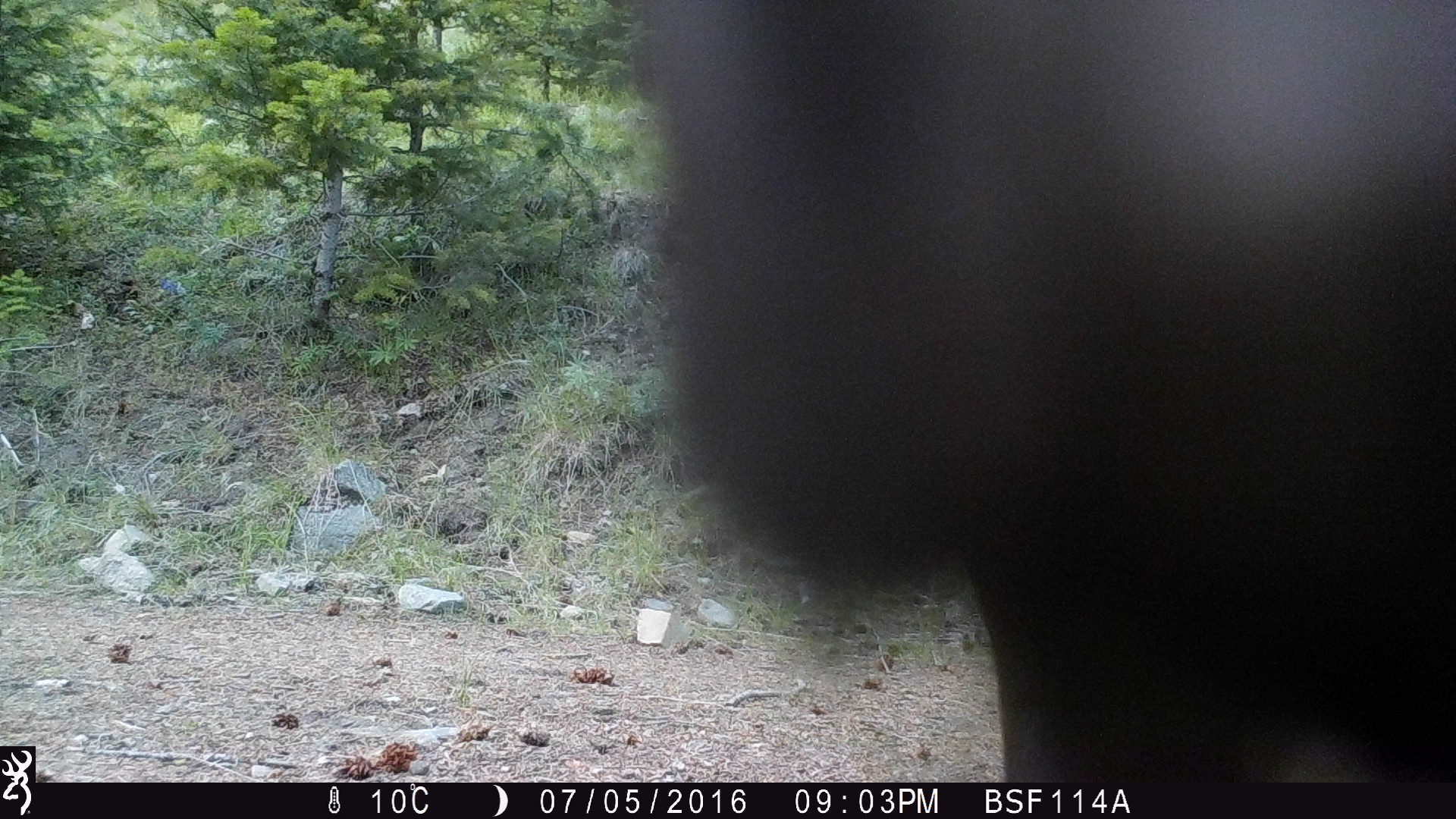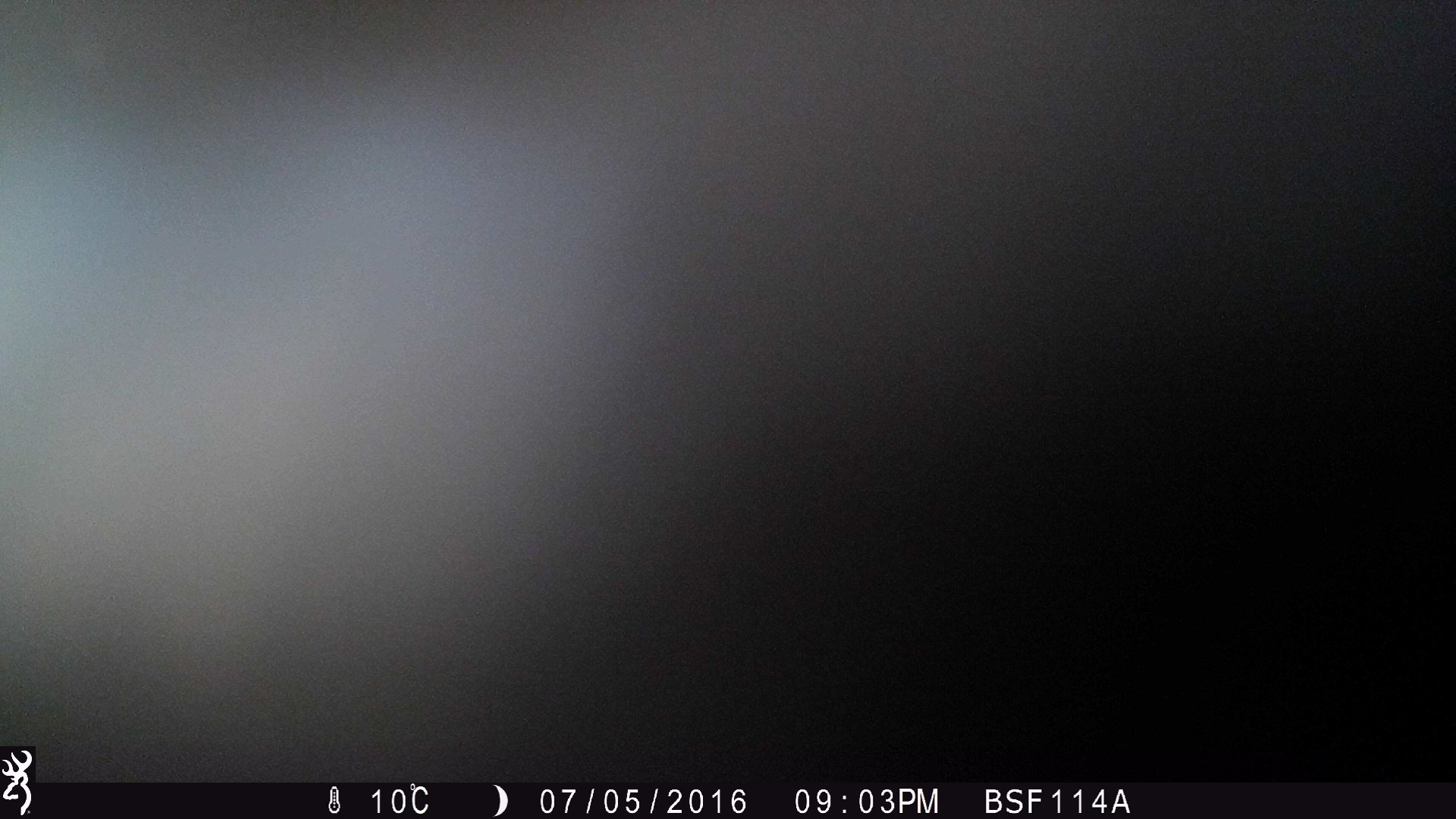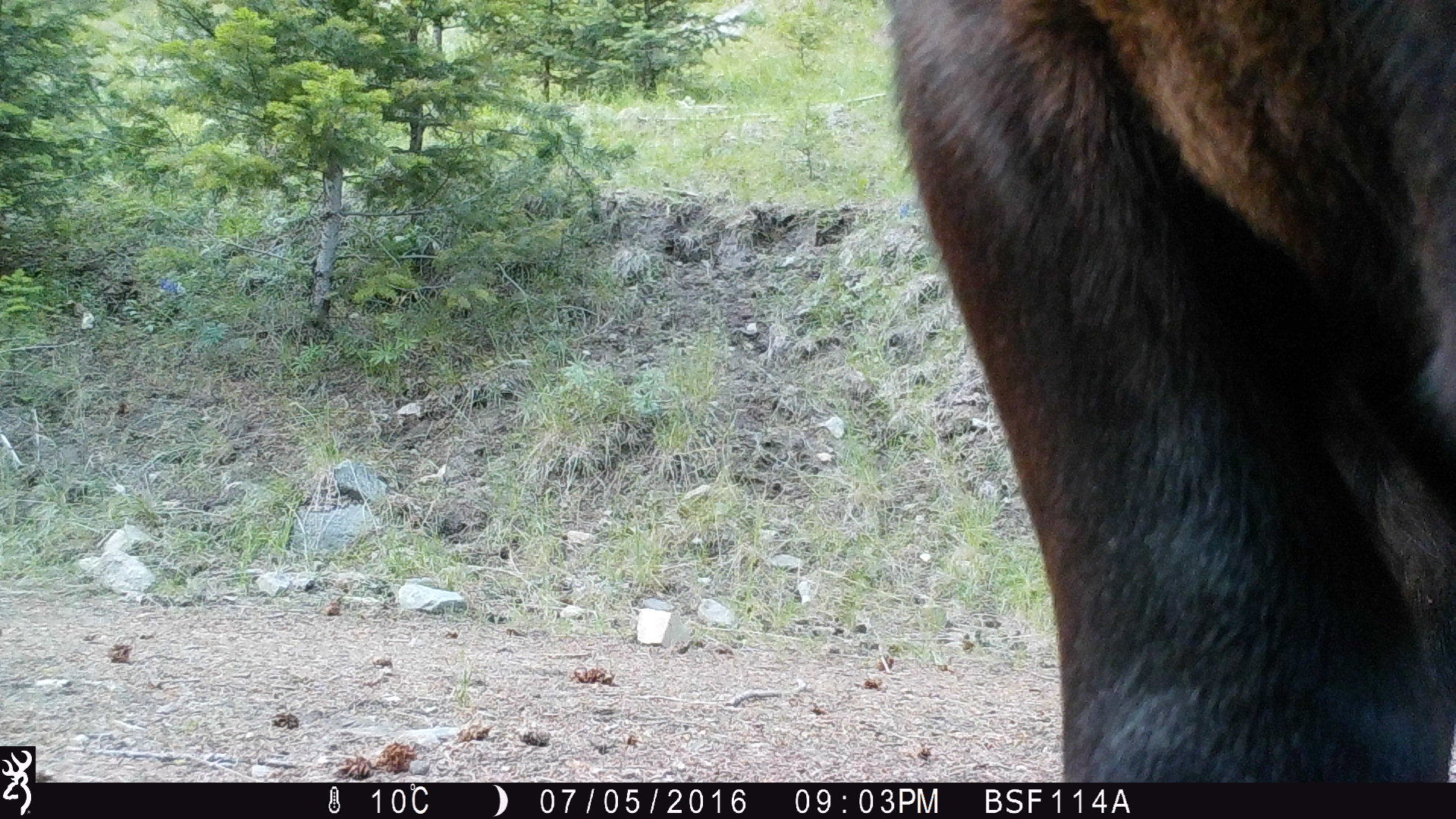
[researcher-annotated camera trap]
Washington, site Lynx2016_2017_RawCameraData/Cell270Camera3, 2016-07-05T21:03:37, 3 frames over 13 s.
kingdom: Animalia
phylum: Chordata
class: Mammalia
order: Artiodactyla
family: Bovidae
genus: Bos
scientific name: Bos taurus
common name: domestic cattle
Domestic cattle (Bos taurus). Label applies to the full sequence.